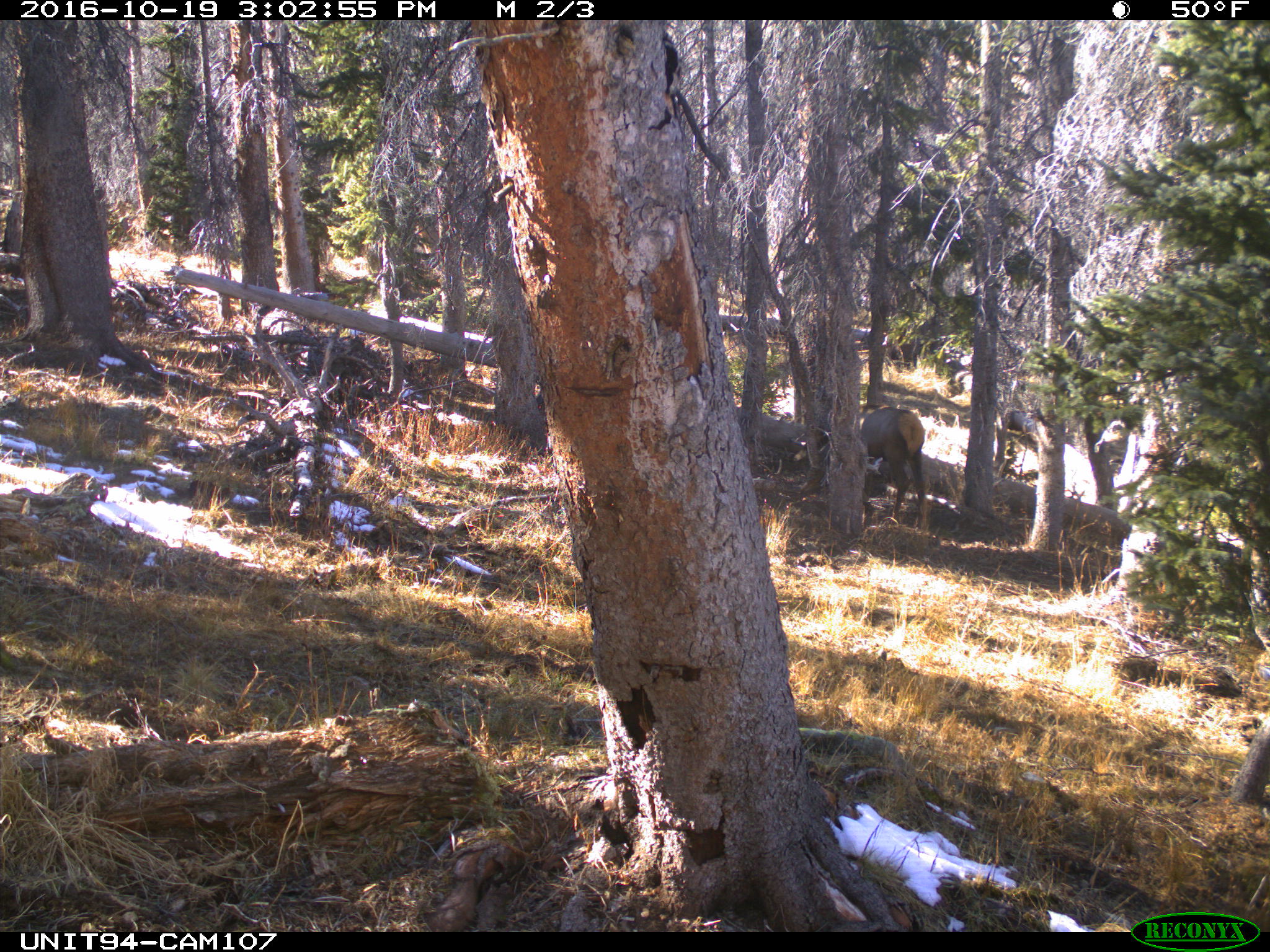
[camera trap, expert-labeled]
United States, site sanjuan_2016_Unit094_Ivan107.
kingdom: Animalia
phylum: Chordata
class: Mammalia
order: Artiodactyla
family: Cervidae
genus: Cervus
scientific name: Cervus elaphus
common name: red deer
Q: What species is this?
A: Cervus elaphus (red deer).